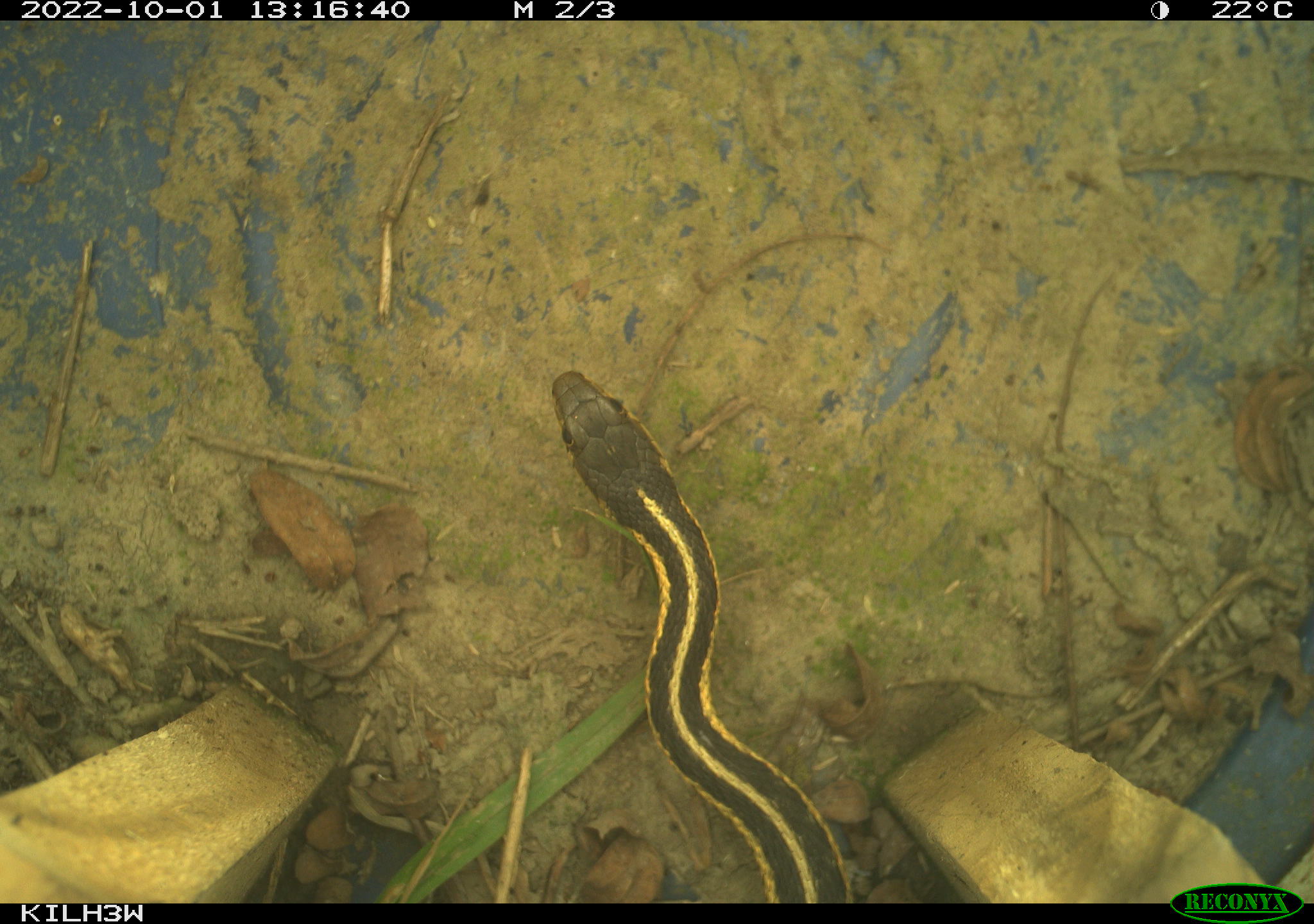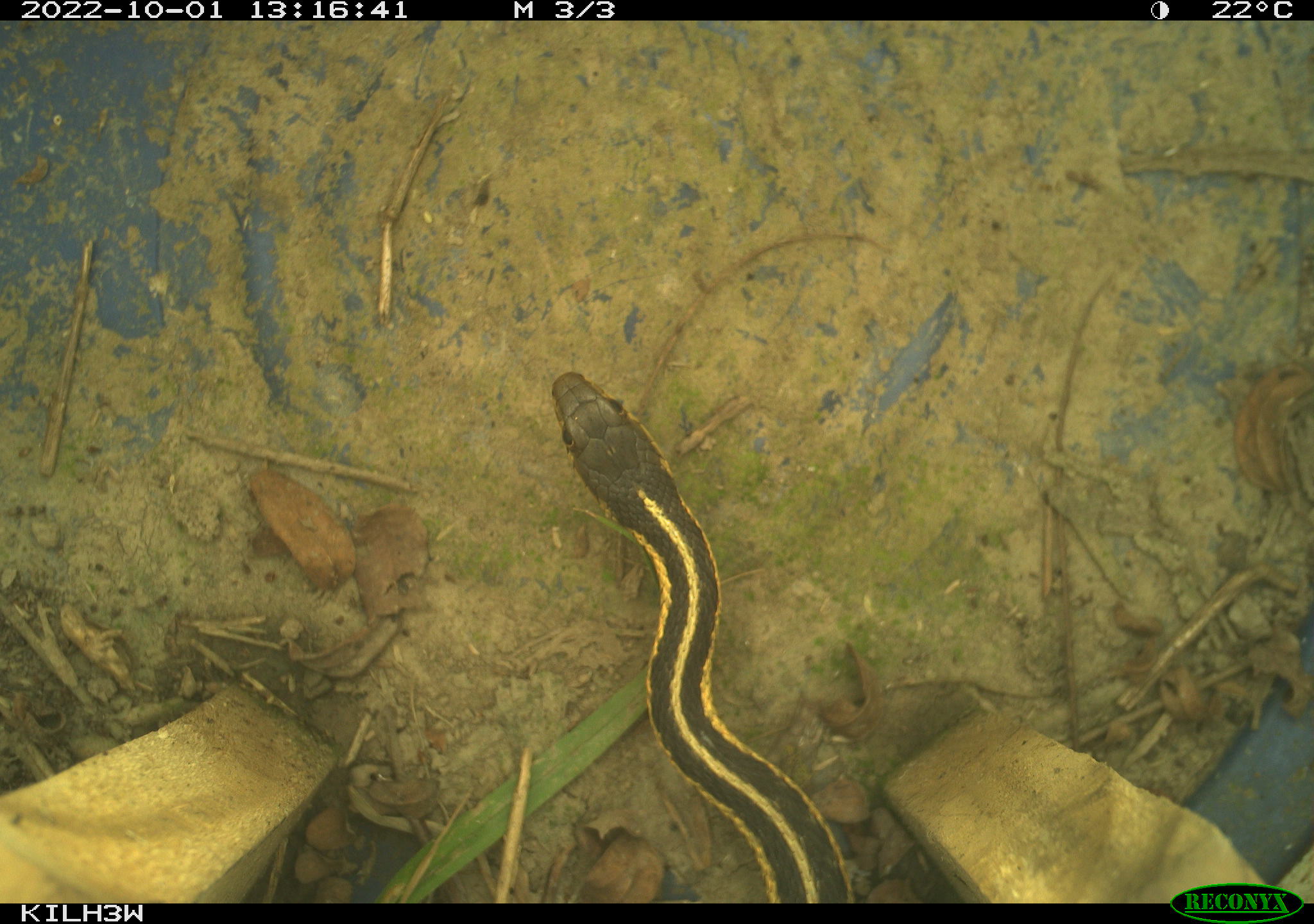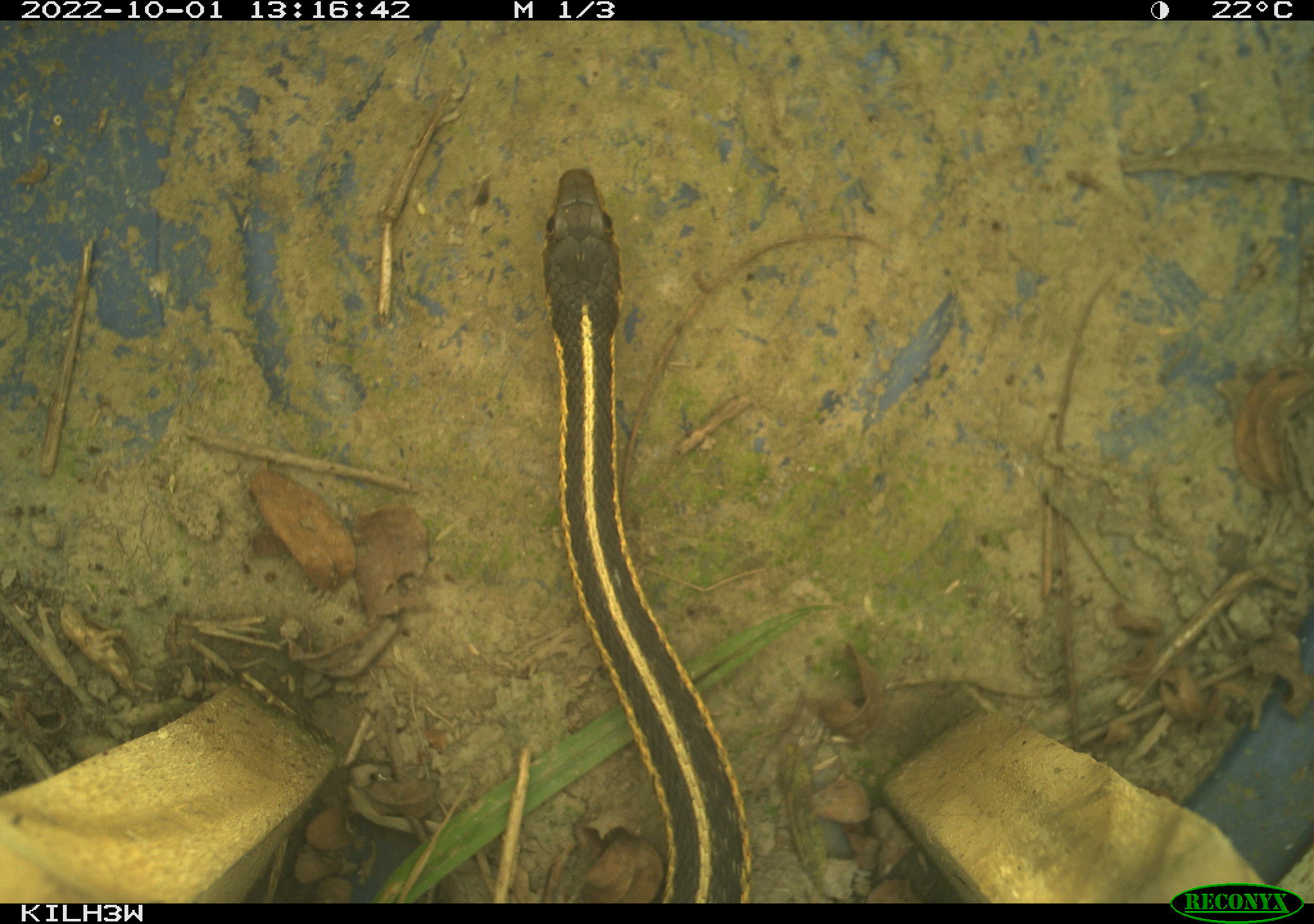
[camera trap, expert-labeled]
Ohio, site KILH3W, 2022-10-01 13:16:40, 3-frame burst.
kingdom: Animalia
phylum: Chordata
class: Reptilia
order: Squamata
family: Colubridae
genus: Thamnophis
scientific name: Thamnophis sirtalis sirtalis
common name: eastern gartersnake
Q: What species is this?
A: Eastern gartersnake (Thamnophis sirtalis sirtalis).